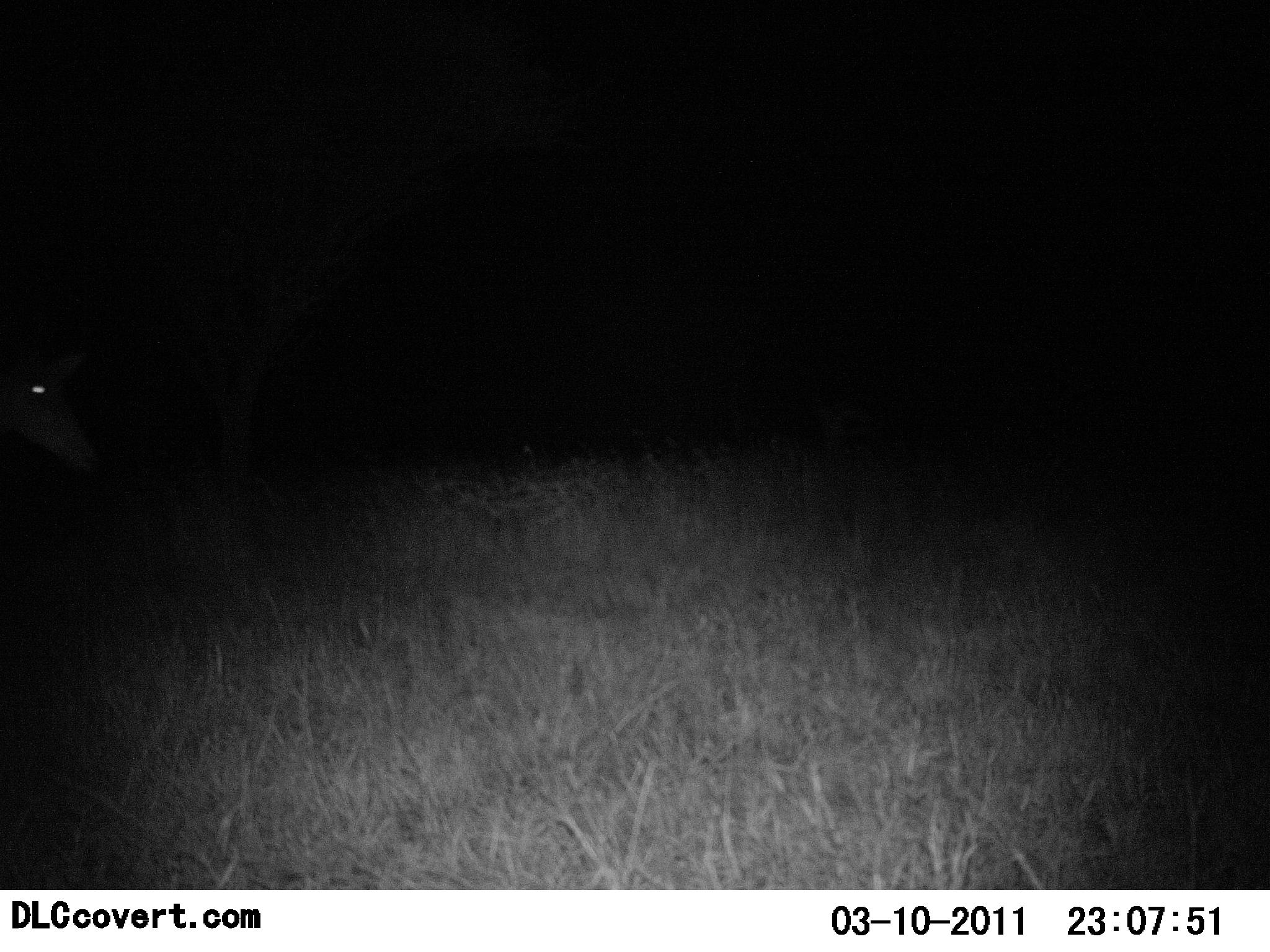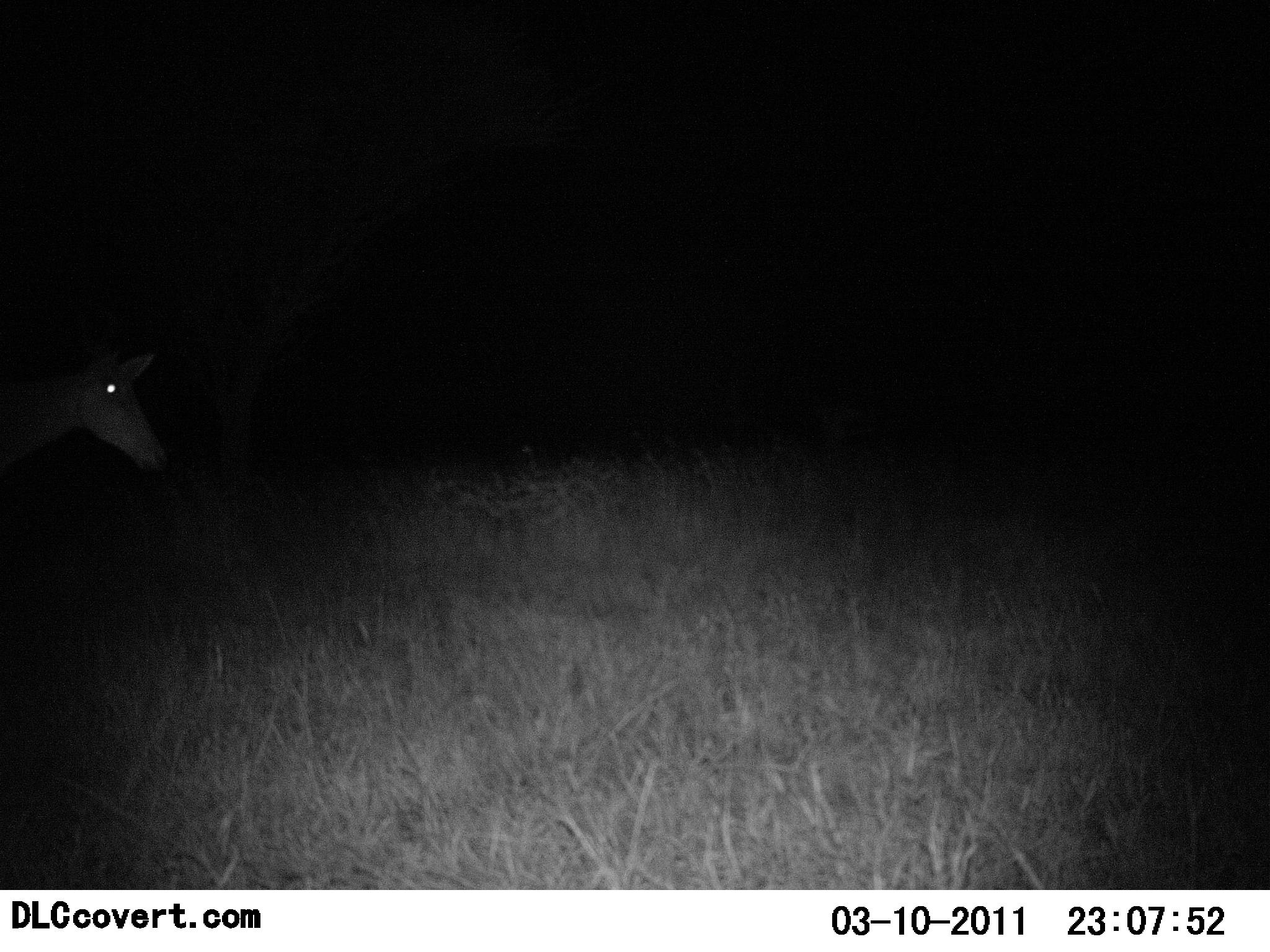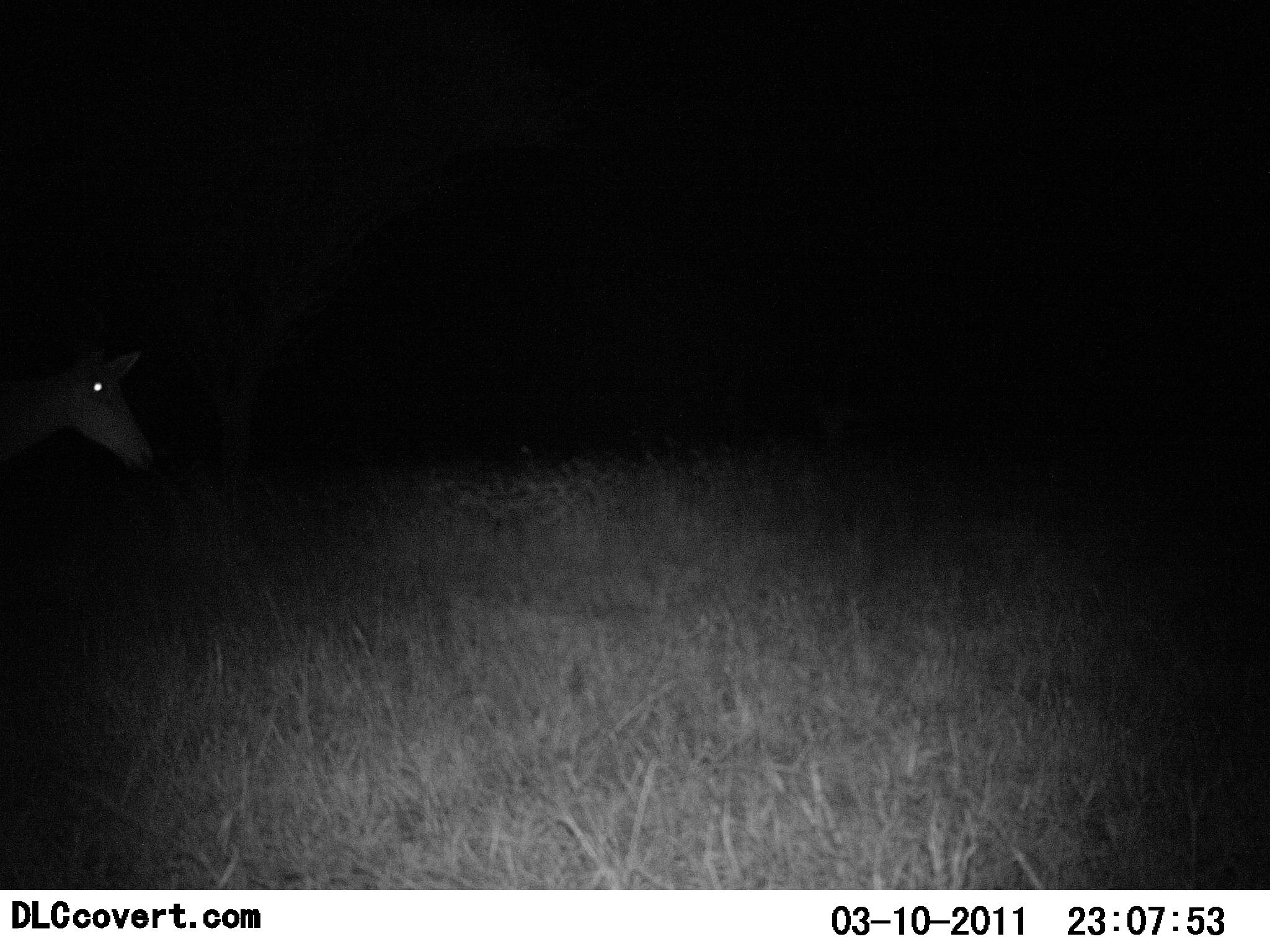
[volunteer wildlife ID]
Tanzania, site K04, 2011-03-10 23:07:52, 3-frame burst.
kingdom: Animalia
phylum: Chordata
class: Mammalia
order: Artiodactyla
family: Bovidae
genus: Alcelaphus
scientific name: Alcelaphus buselaphus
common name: hartebeest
Hartebeest (Alcelaphus buselaphus), count 1. Behavior (volunteer vote fractions): standing 17%, resting 0%, moving 83%, interacting 0%. Young present (vote fraction): 0%. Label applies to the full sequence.